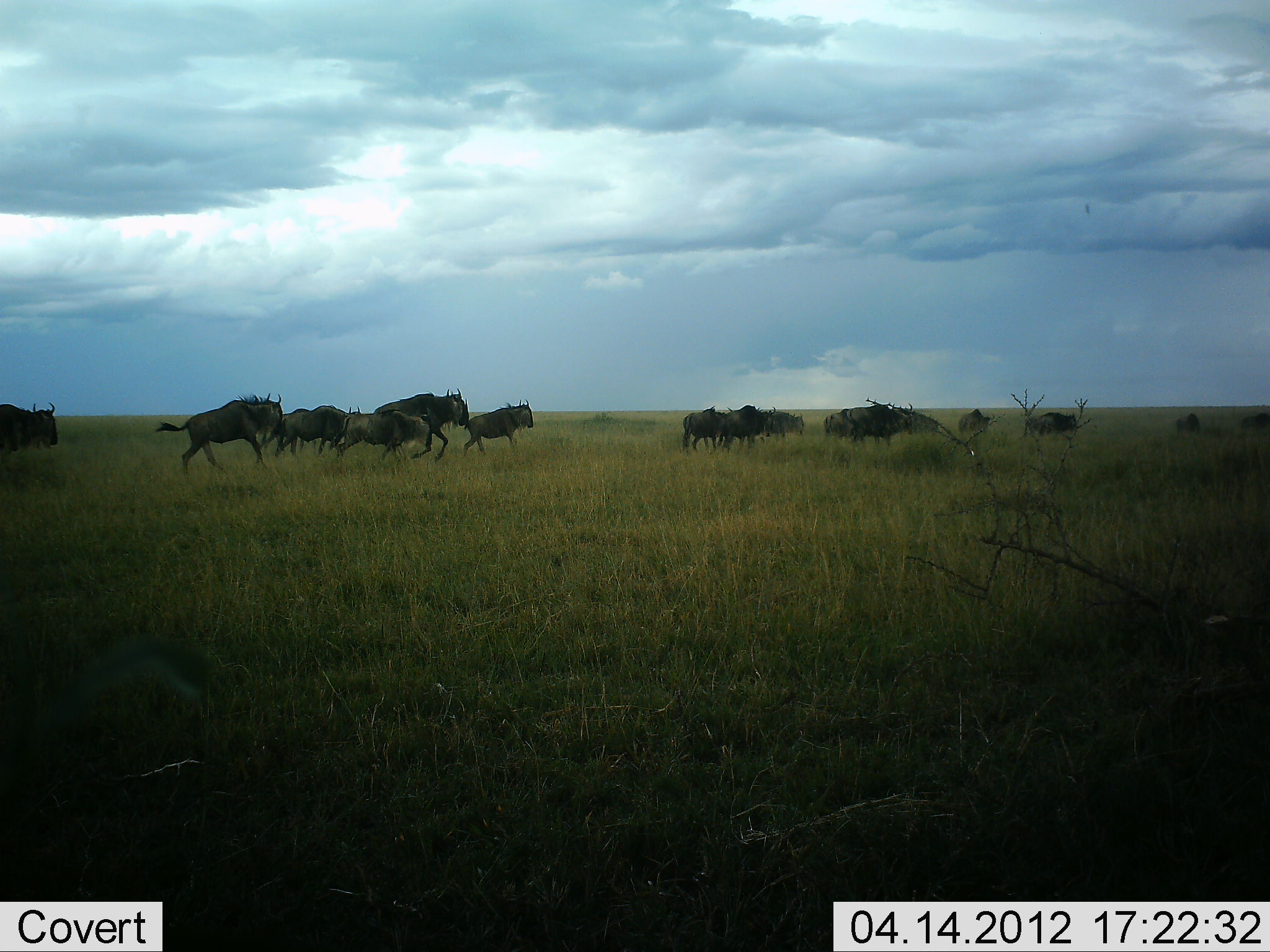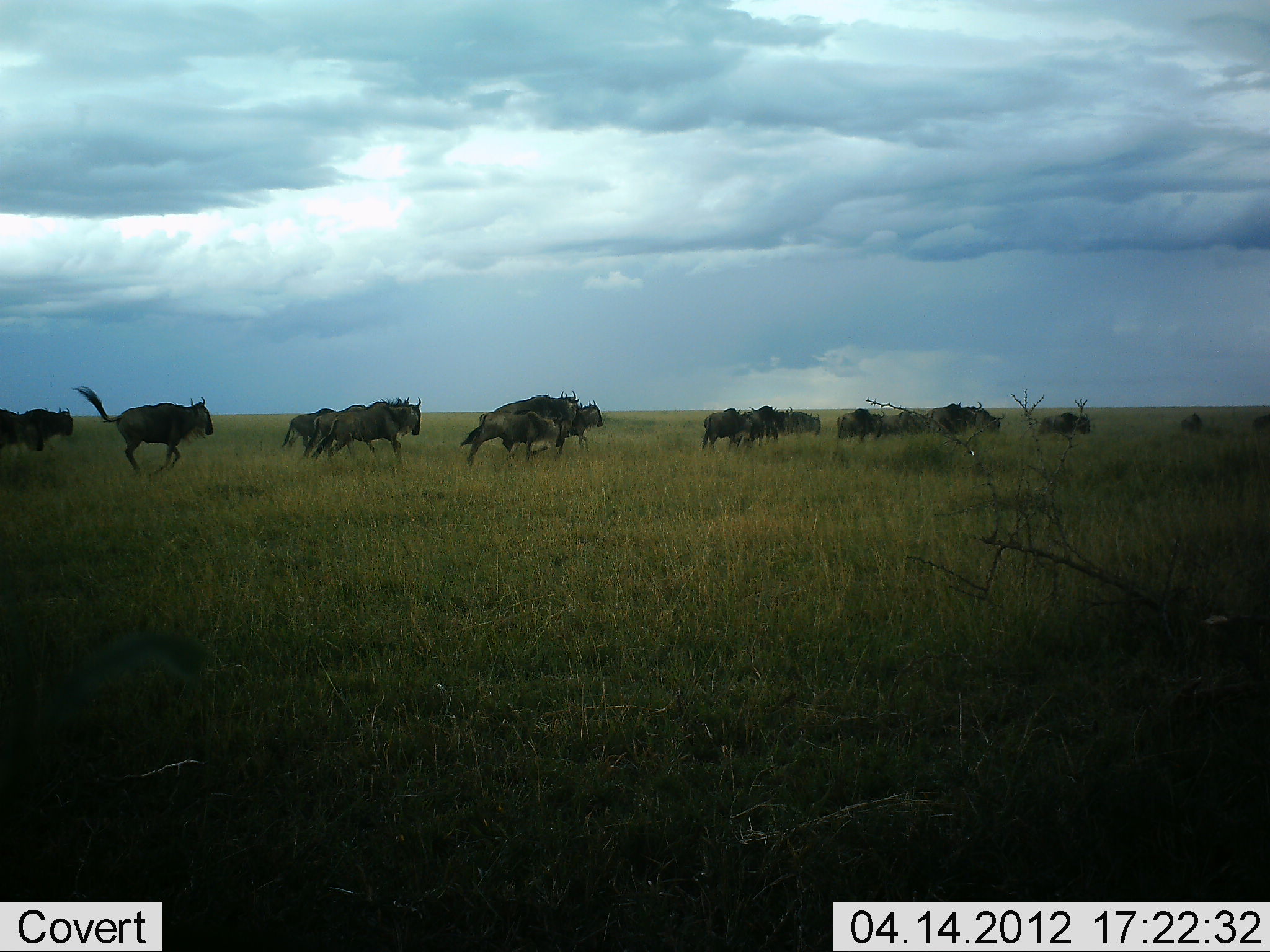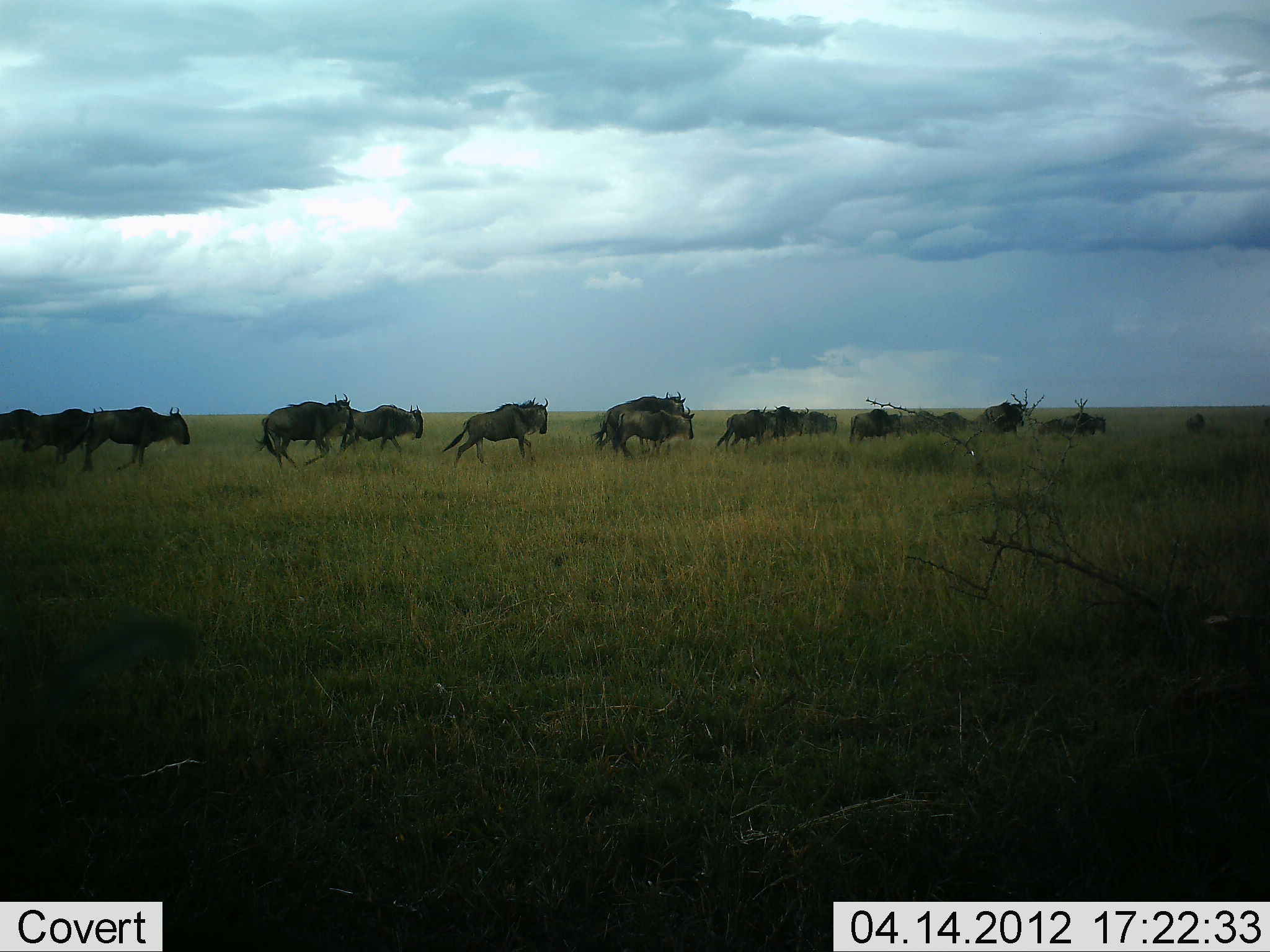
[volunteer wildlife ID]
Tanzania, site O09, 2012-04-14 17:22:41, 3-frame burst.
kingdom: Animalia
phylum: Chordata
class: Mammalia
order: Artiodactyla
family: Bovidae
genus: Connochaetes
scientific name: Connochaetes taurinus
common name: blue wildebeest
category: wildebeest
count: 11-50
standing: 0%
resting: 0%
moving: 100%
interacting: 0%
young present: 8%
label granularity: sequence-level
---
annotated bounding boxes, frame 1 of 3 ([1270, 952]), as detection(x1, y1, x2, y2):
animal: detection(153, 393, 284, 476); detection(374, 388, 468, 461); detection(329, 408, 431, 462); detection(276, 405, 362, 458); detection(462, 399, 535, 456); detection(0, 399, 59, 453); detection(682, 406, 732, 452); detection(846, 396, 893, 444); detection(718, 405, 767, 448); detection(1028, 412, 1077, 435)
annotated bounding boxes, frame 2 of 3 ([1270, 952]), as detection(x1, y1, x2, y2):
animal: detection(69, 384, 213, 474); detection(308, 397, 422, 462); detection(302, 397, 412, 459); detection(460, 411, 562, 466); detection(493, 390, 577, 450); detection(303, 404, 376, 457); detection(556, 400, 604, 455); detection(701, 407, 753, 451); detection(281, 408, 334, 449); detection(0, 408, 44, 451)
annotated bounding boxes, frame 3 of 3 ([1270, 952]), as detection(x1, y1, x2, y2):
animal: detection(57, 406, 190, 473); detection(442, 396, 549, 468); detection(254, 393, 355, 469); detection(591, 391, 685, 454); detection(613, 406, 696, 458); detection(23, 406, 105, 454); detection(348, 403, 423, 453); detection(0, 409, 42, 440)